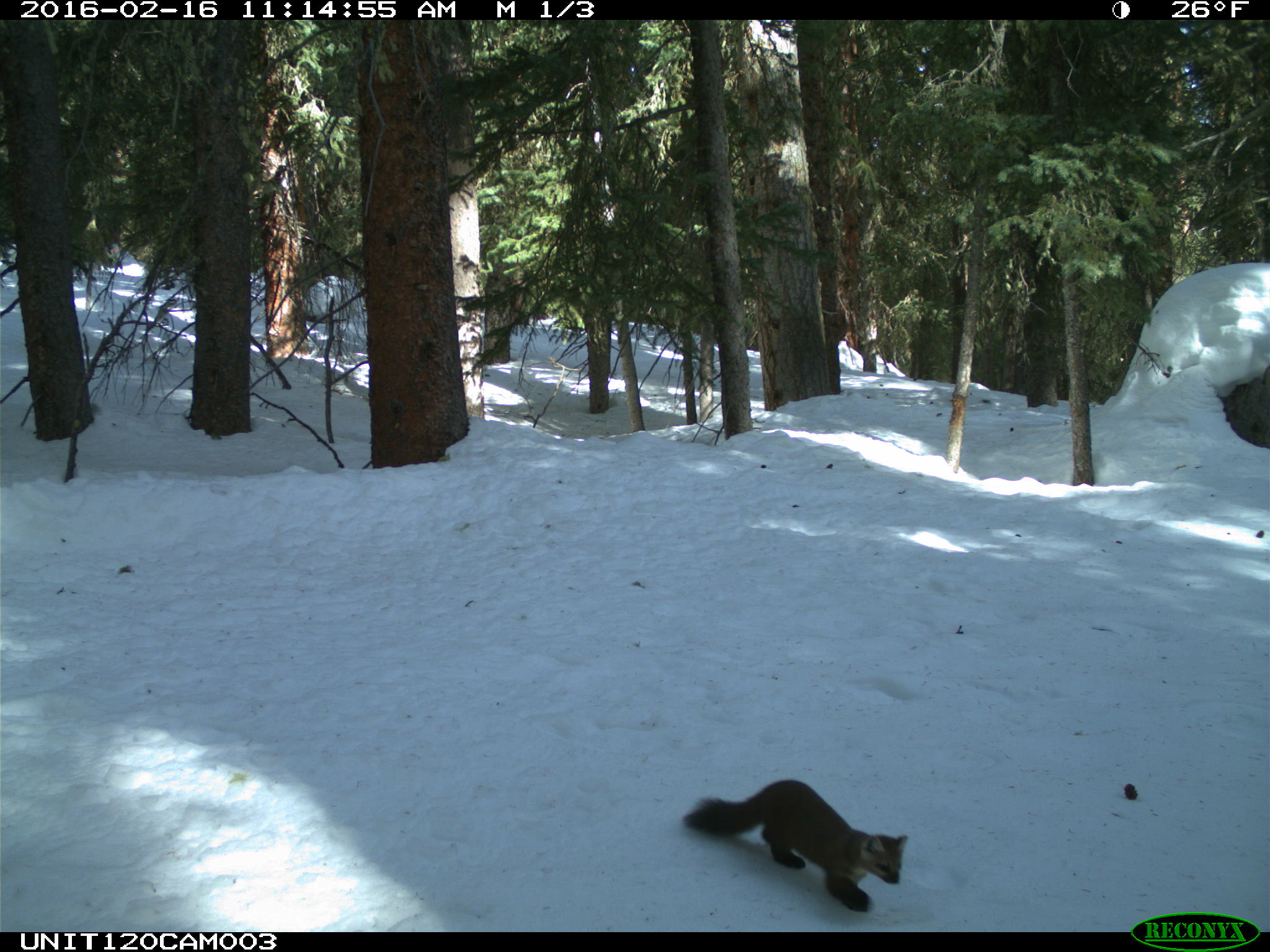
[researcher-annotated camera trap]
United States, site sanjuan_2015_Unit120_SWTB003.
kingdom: Animalia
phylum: Chordata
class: Mammalia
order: Carnivora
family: Mustelidae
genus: Martes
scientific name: Martes americana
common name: american marten